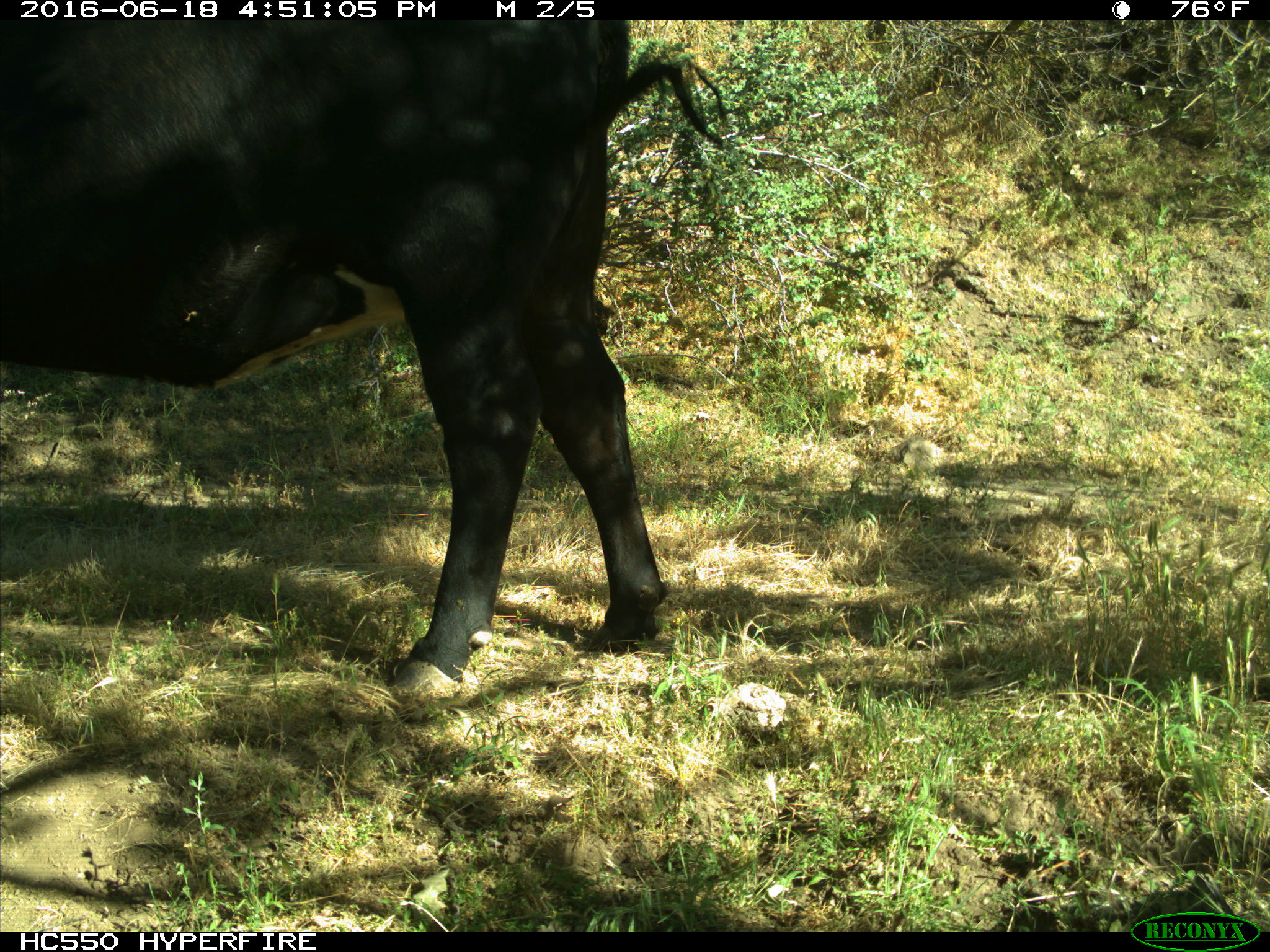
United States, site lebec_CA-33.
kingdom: Animalia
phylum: Chordata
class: Mammalia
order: Artiodactyla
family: Bovidae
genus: Bos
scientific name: Bos taurus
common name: domestic cow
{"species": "Bos taurus (domestic cow)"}